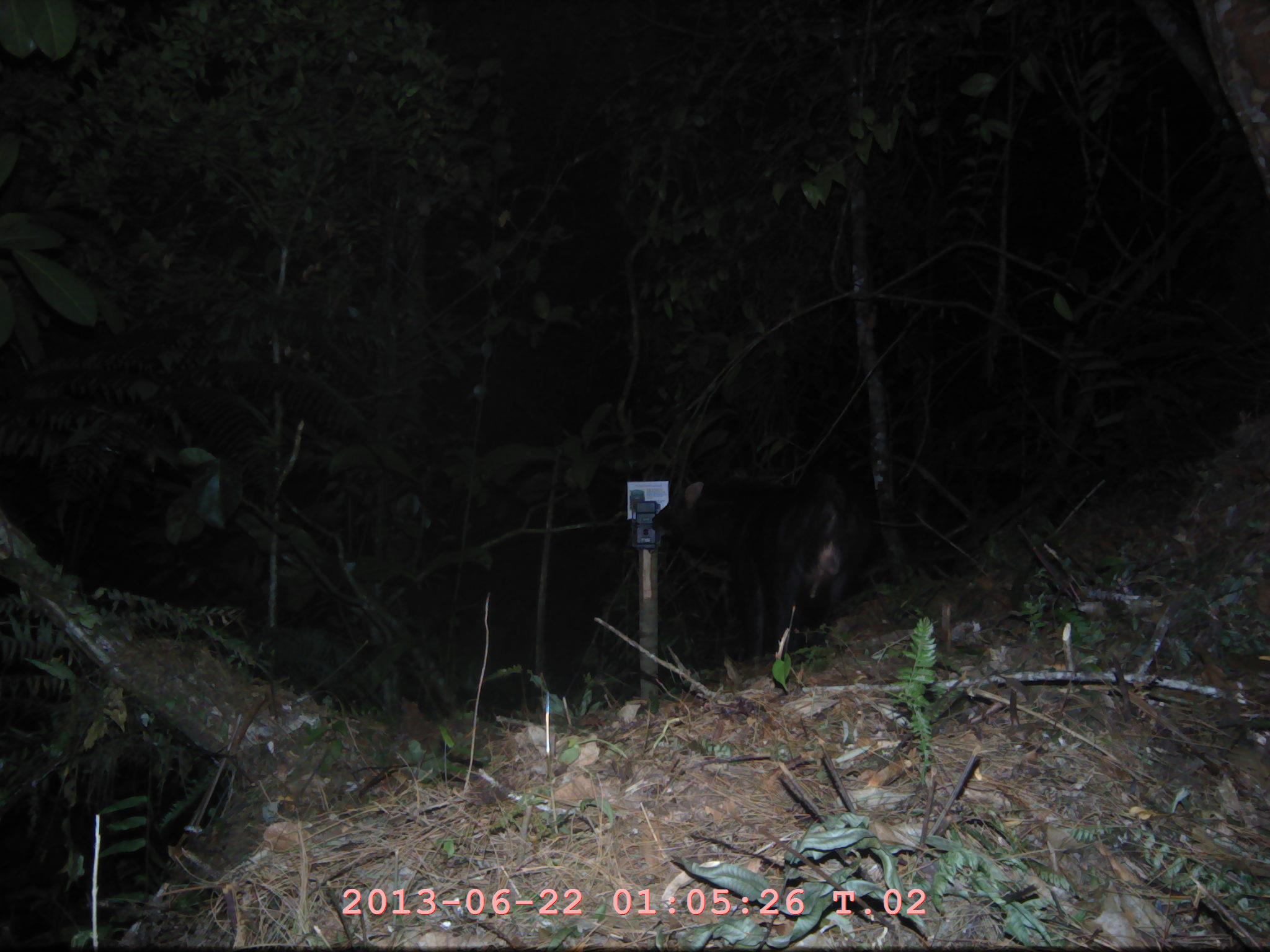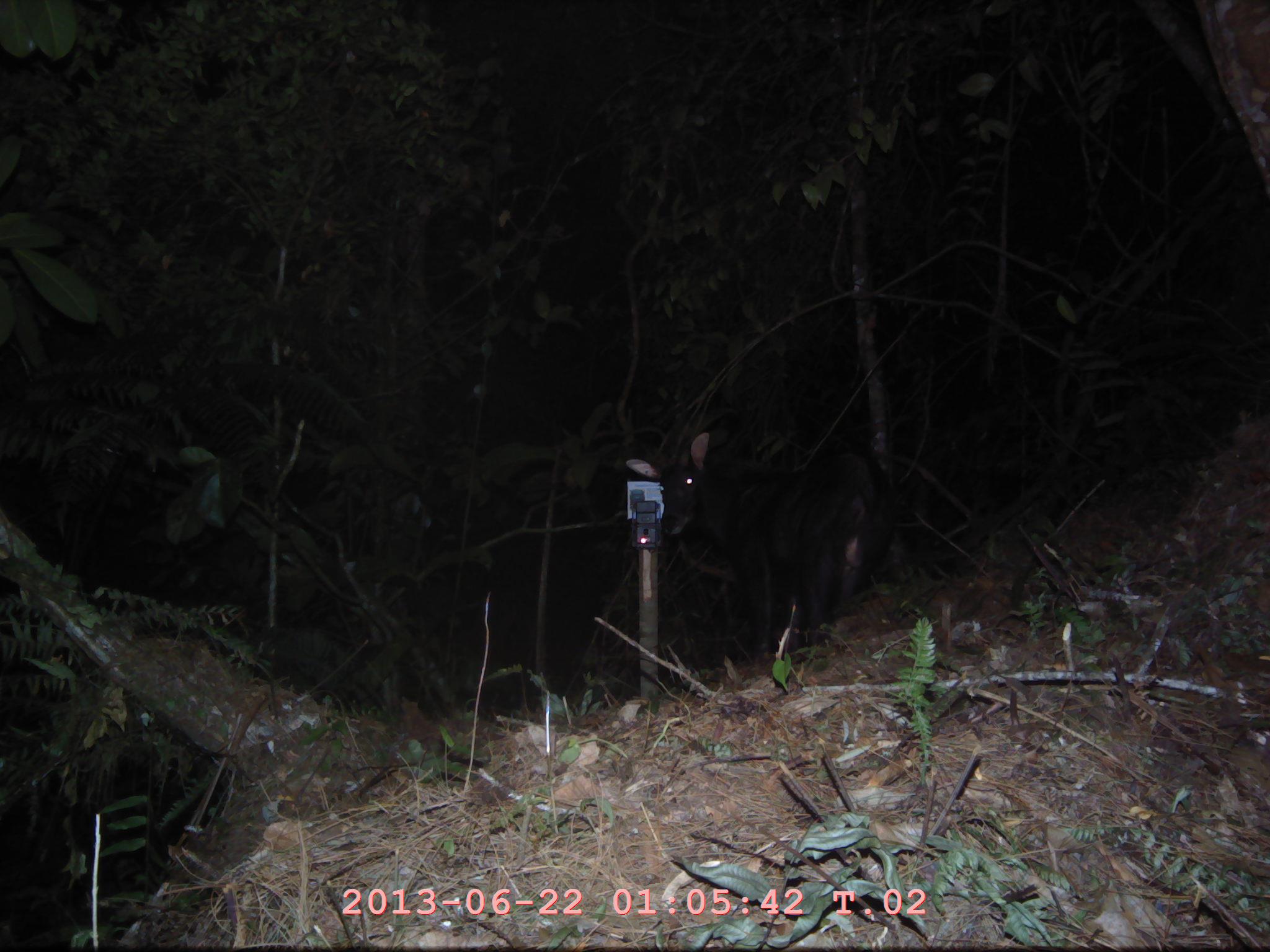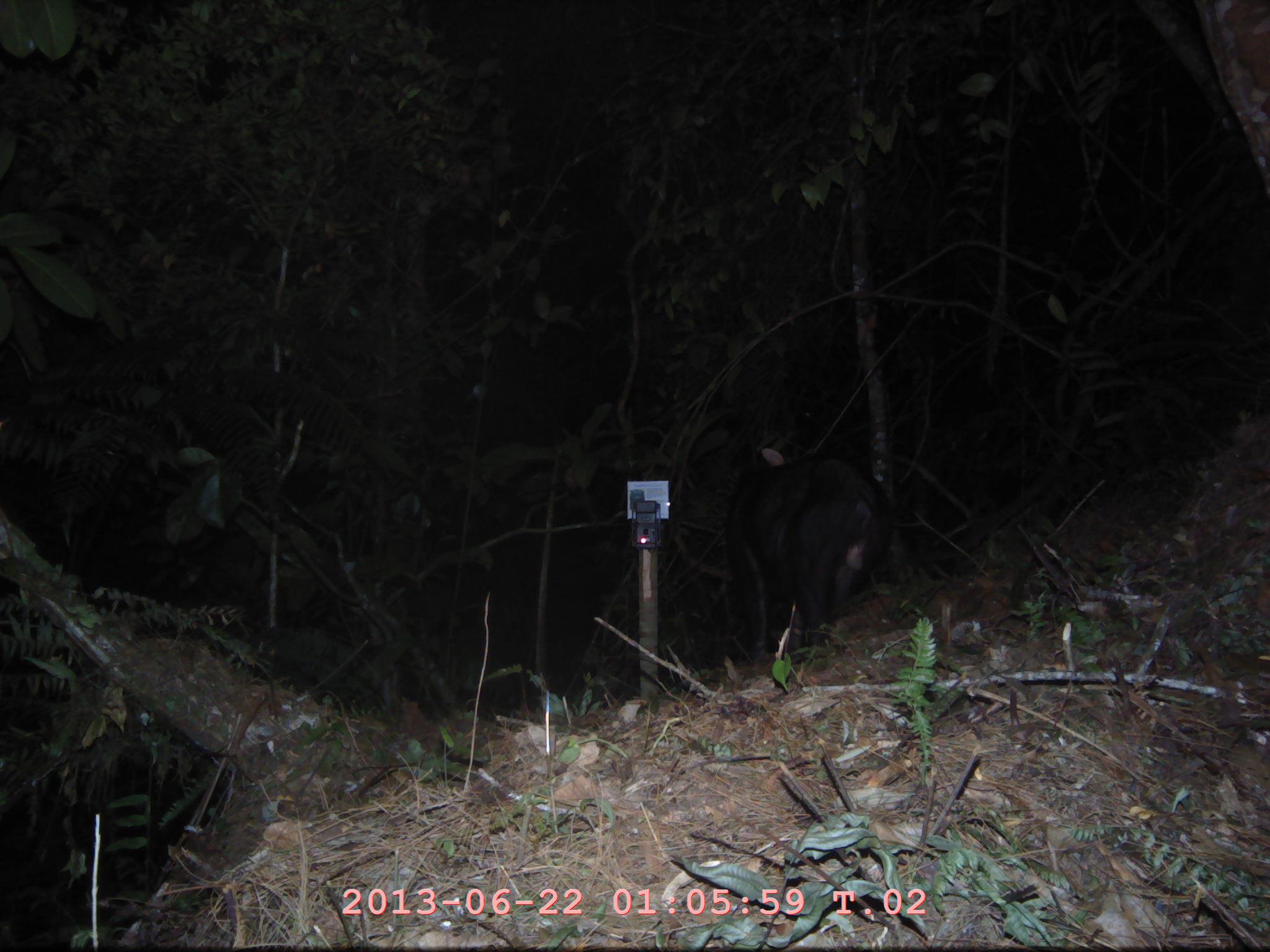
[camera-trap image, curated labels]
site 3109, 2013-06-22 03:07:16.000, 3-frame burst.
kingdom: Animalia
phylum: Chordata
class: Mammalia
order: Artiodactyla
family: Bovidae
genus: Capricornis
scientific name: Capricornis sumatraensis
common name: southern serow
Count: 1.